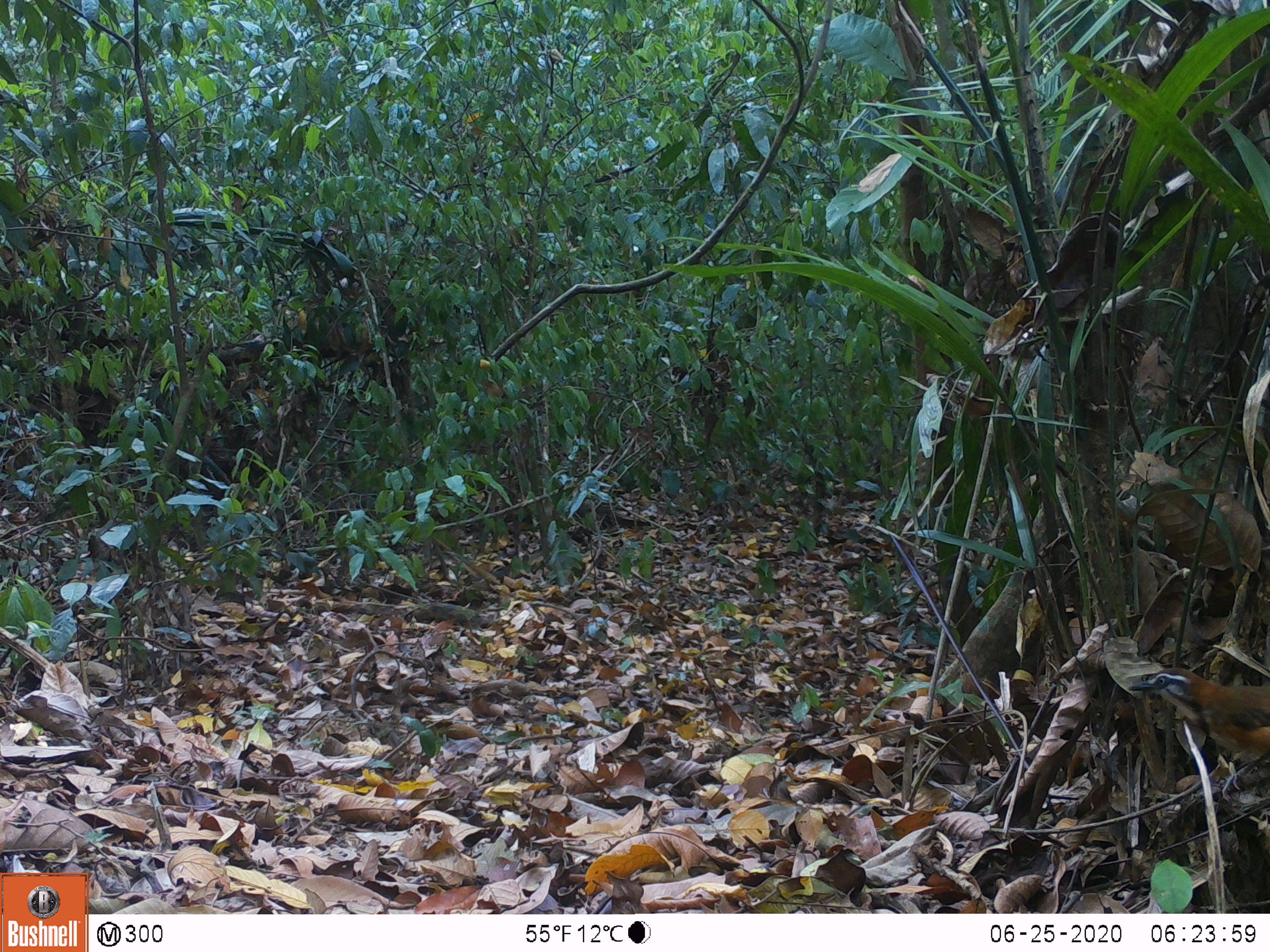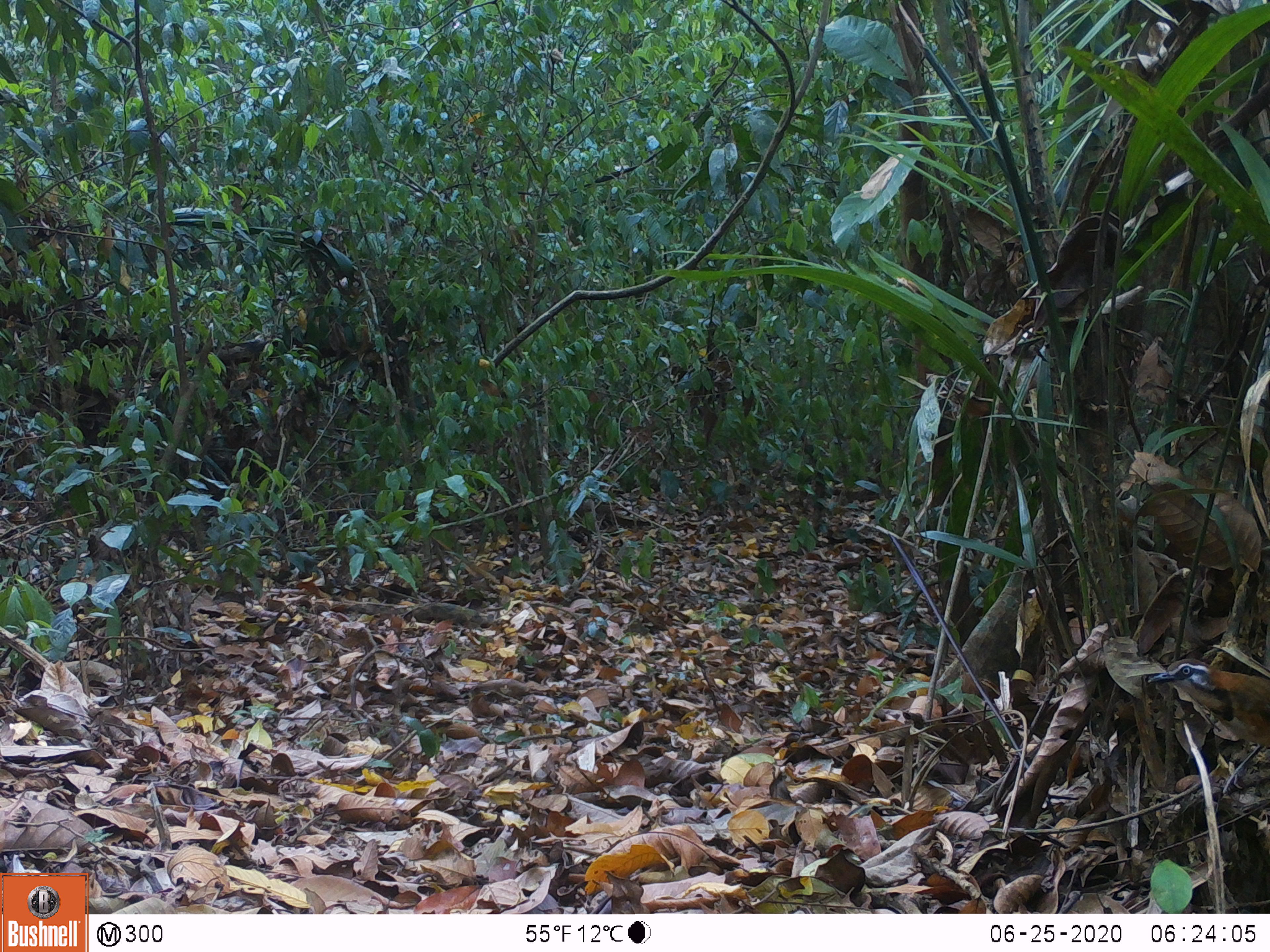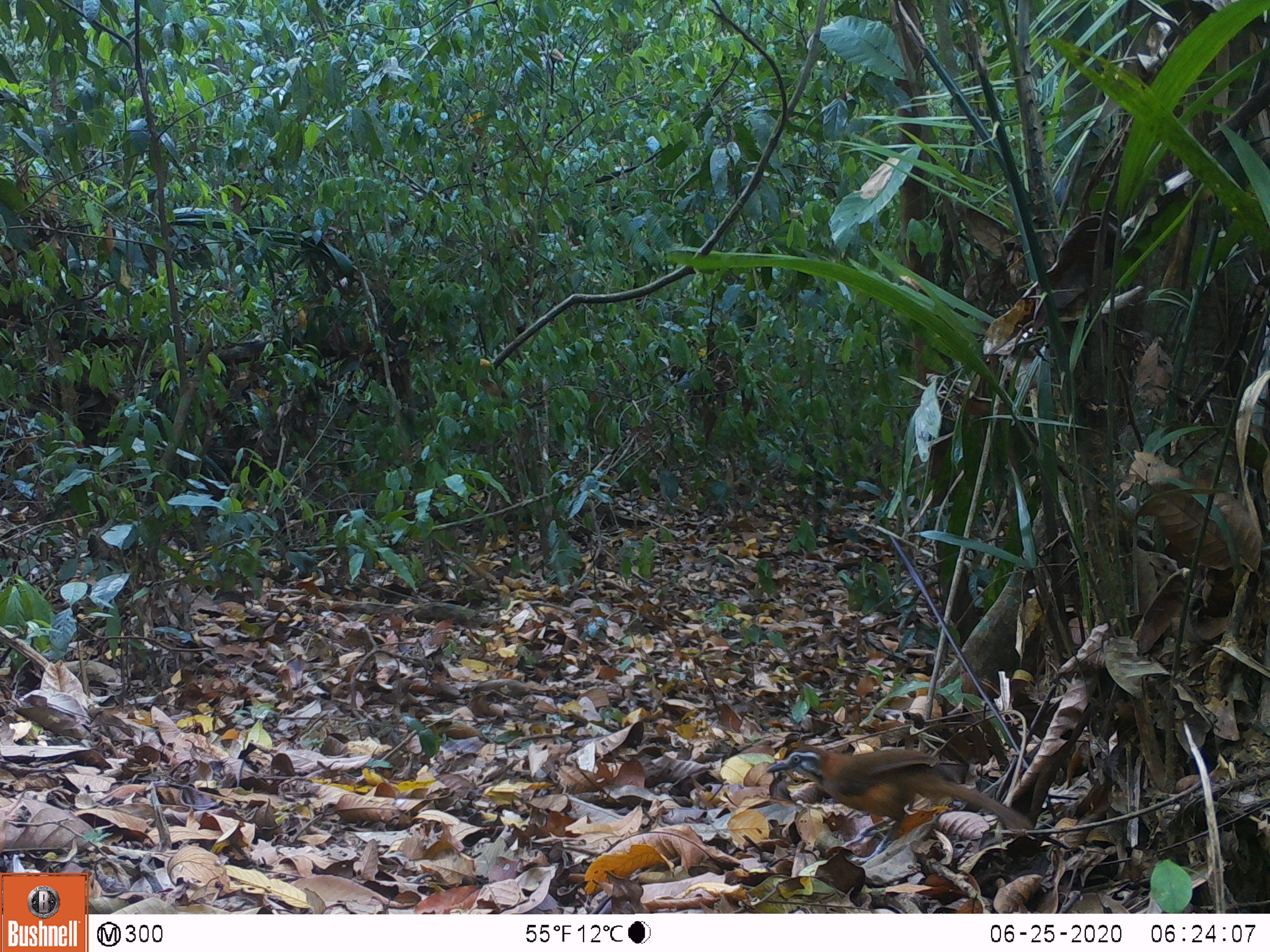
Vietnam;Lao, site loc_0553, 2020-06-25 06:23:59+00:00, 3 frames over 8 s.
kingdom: Animalia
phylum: Chordata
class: Aves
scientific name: Aves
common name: bird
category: unidentified bird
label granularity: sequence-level